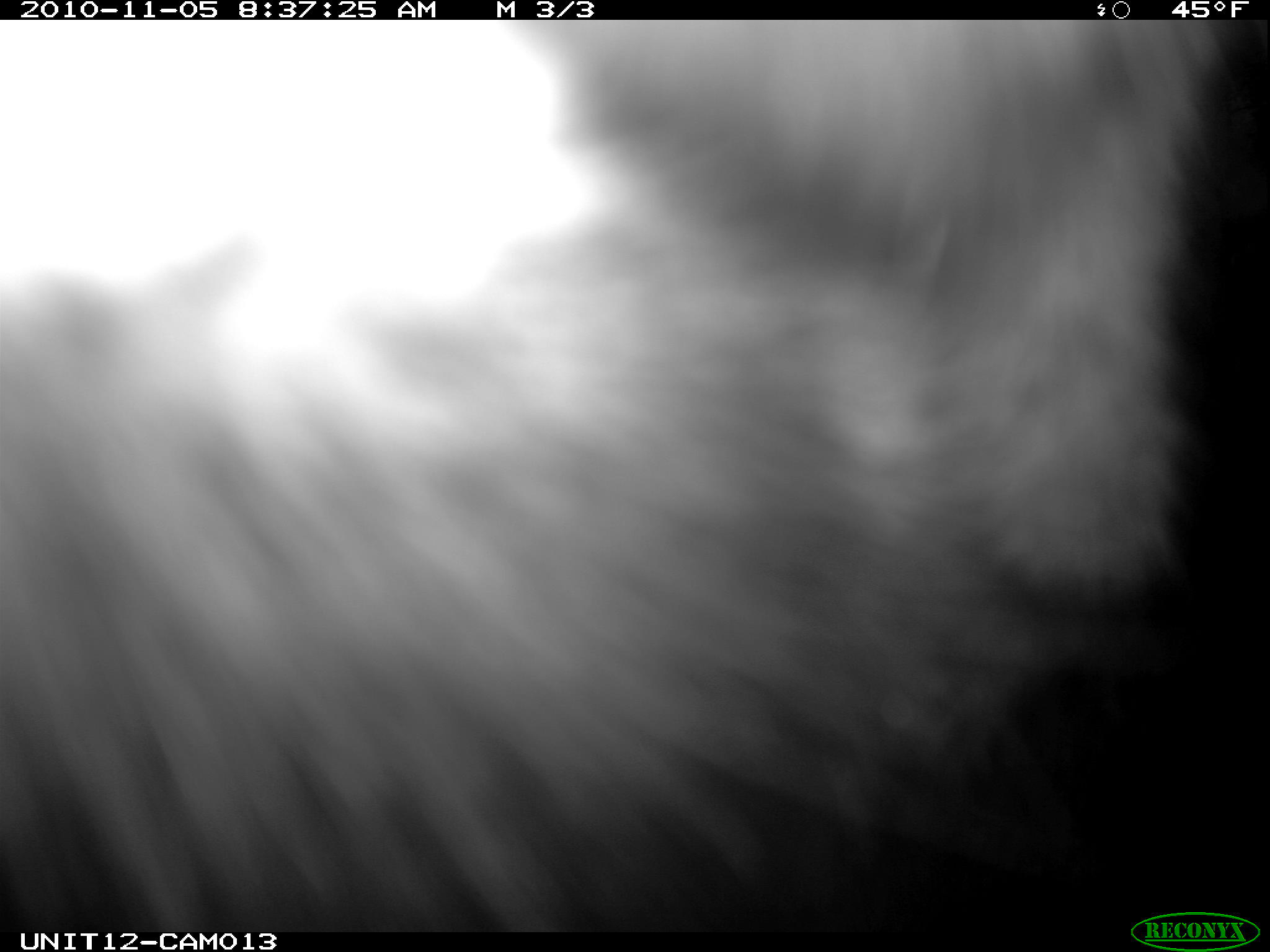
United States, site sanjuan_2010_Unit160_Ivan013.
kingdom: Animalia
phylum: Chordata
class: Mammalia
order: Artiodactyla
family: Cervidae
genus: Alces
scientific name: Alces alces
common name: moose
Alces alces (moose).